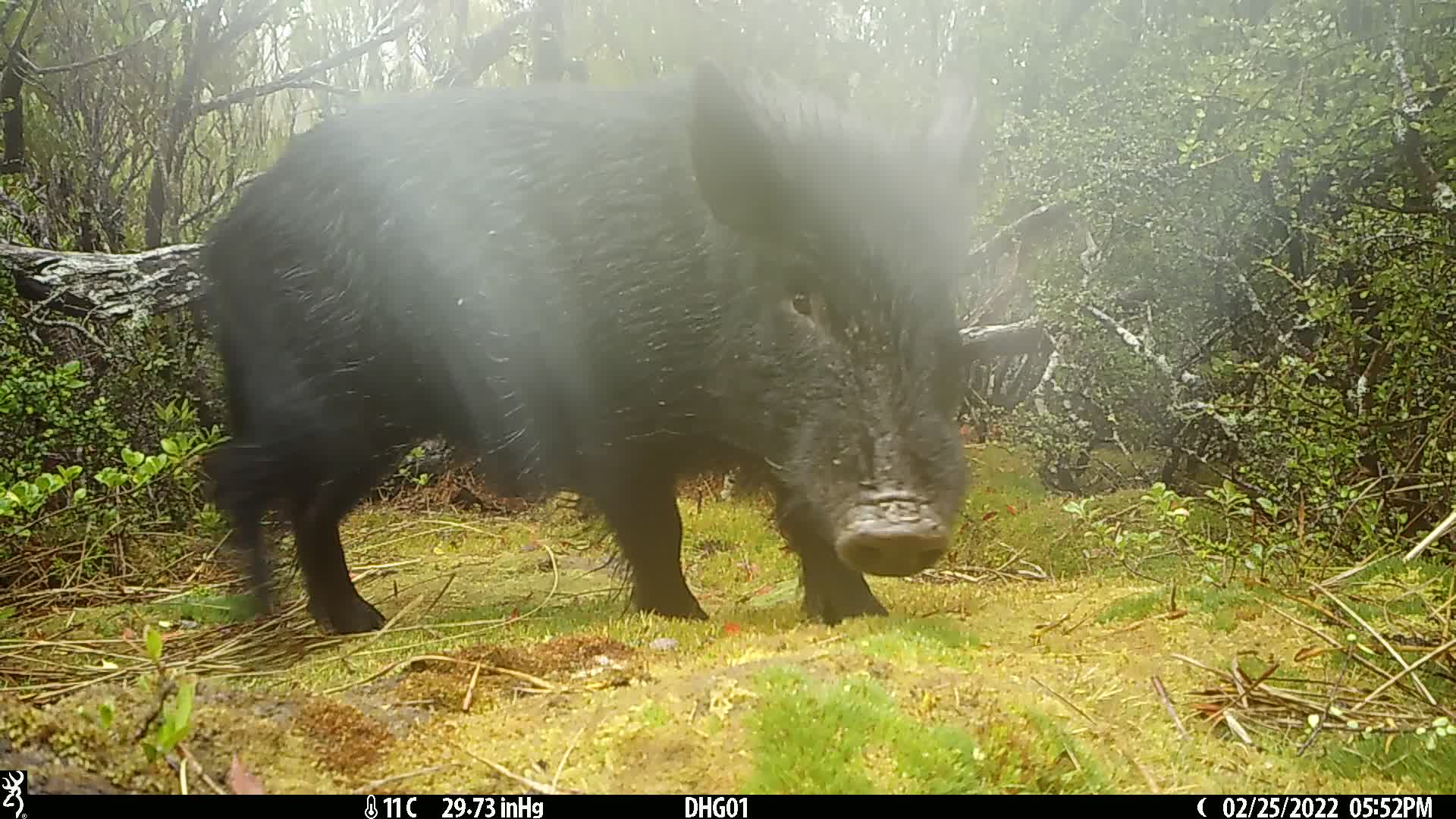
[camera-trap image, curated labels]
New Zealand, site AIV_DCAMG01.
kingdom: Animalia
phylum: Chordata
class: Mammalia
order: Artiodactyla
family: Suidae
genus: Sus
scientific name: Sus scrofa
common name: pig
Pig (Sus scrofa).